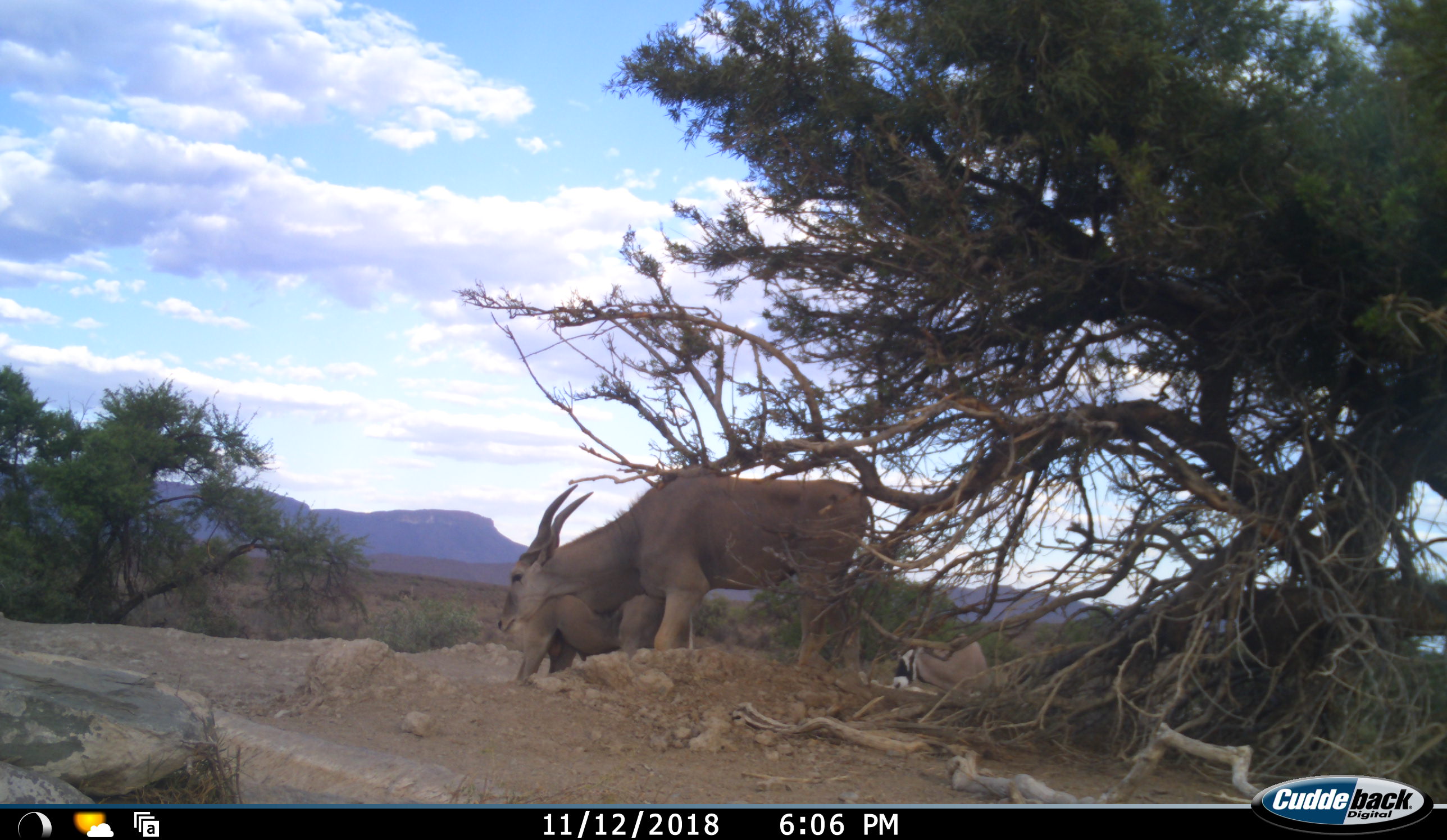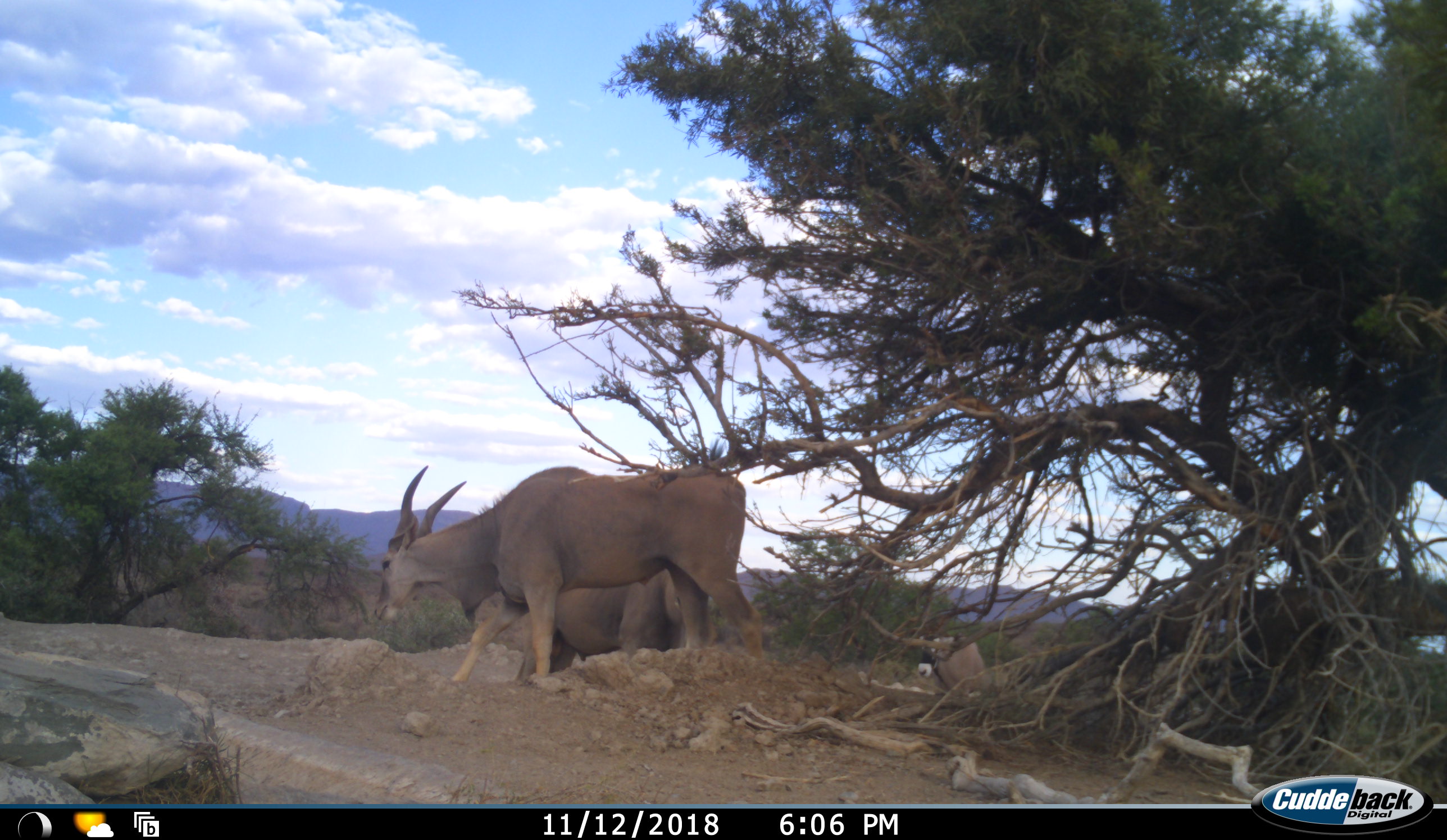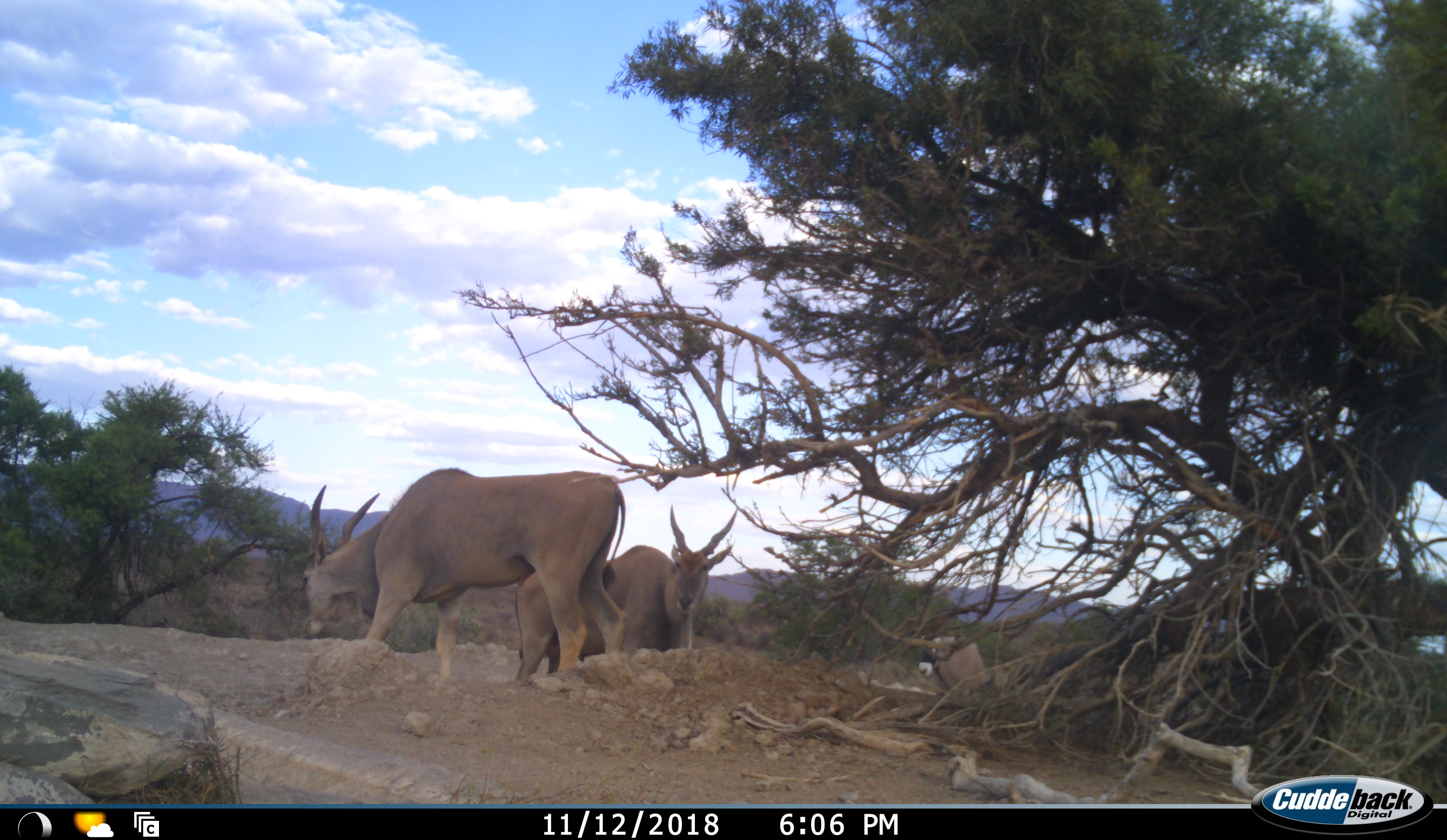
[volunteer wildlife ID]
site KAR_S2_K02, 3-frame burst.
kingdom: Animalia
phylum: Chordata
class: Mammalia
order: Artiodactyla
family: Bovidae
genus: Tragelaphus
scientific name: Tragelaphus oryx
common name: eland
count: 2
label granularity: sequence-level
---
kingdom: Animalia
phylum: Chordata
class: Mammalia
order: Artiodactyla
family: Bovidae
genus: Oryx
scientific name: Oryx gazella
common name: gemsbok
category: oryx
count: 1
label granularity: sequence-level